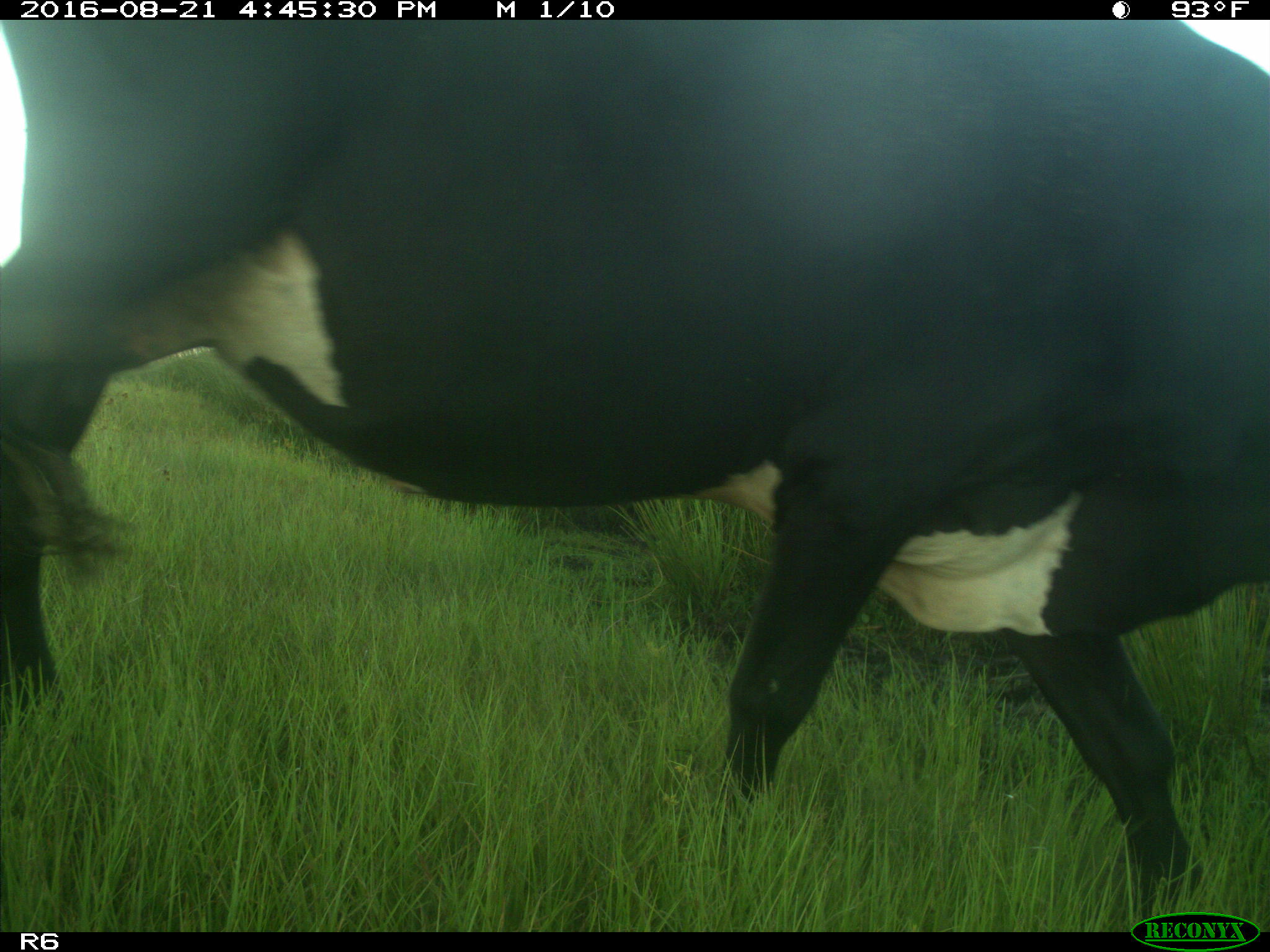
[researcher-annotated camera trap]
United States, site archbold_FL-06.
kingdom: Animalia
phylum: Chordata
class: Mammalia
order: Artiodactyla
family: Bovidae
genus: Bos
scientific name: Bos taurus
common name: domestic cow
Bos taurus (domestic cow).